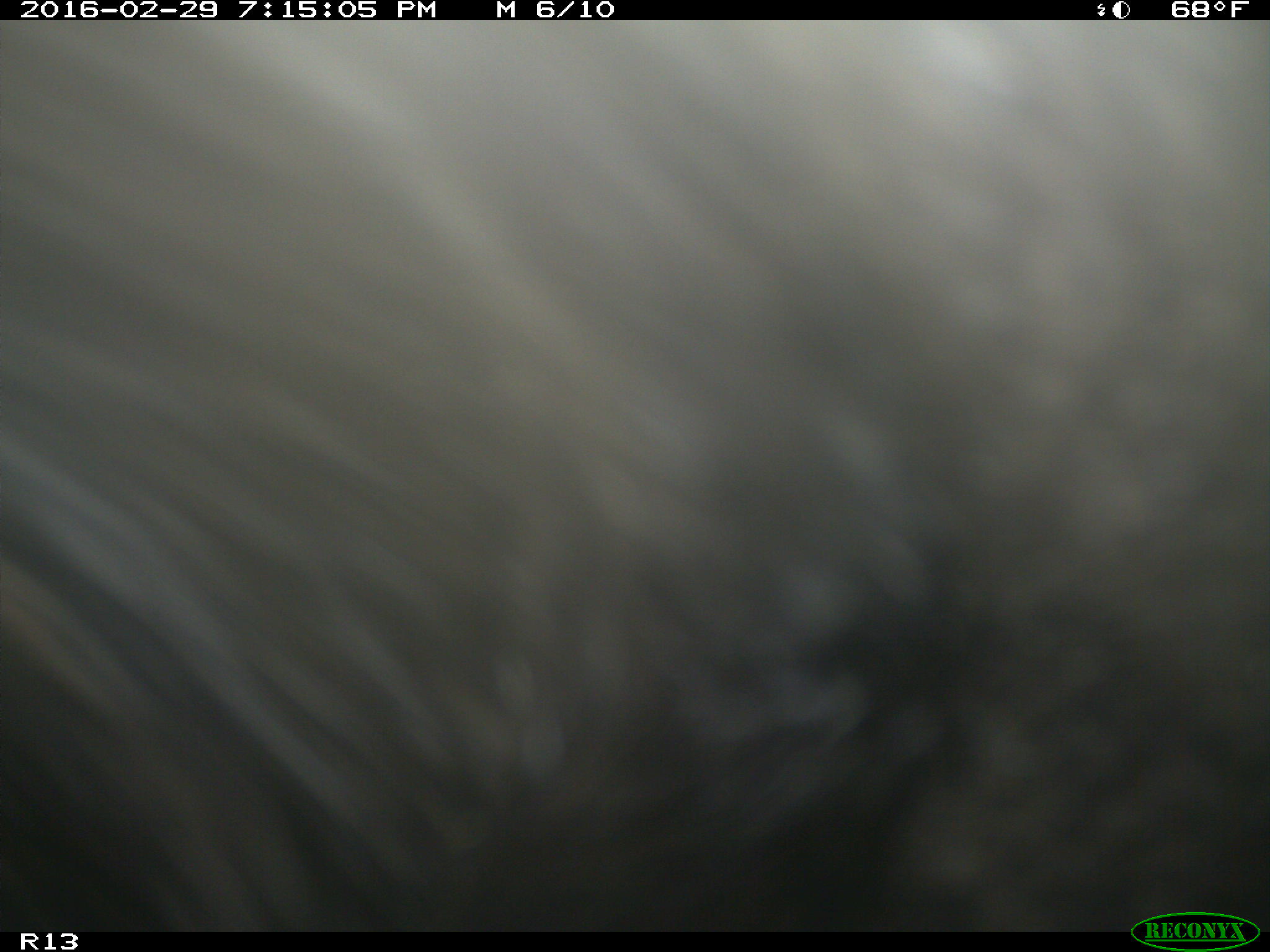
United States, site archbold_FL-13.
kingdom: Animalia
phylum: Chordata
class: Mammalia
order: Artiodactyla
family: Bovidae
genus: Bos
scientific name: Bos taurus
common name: domestic cow